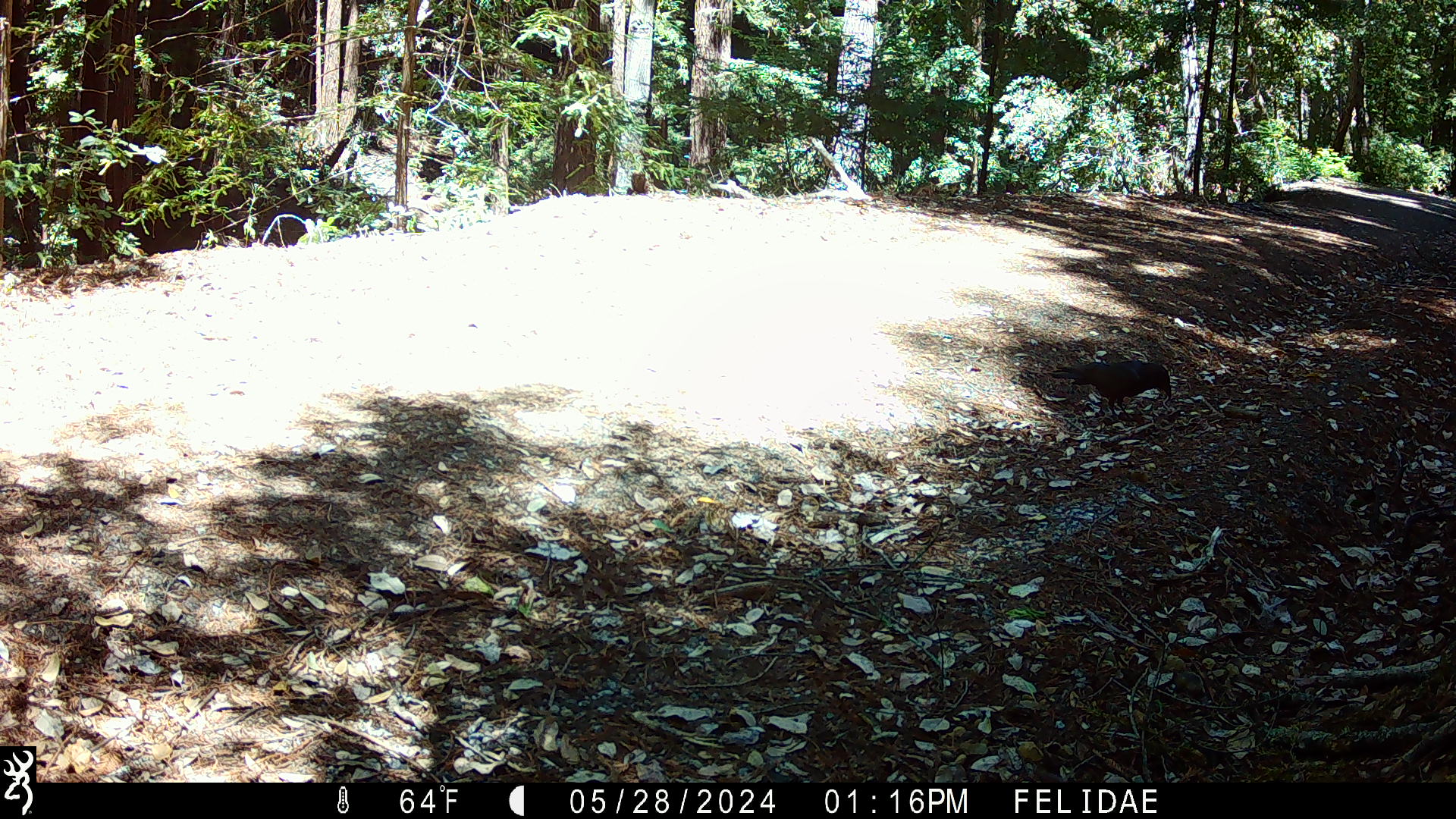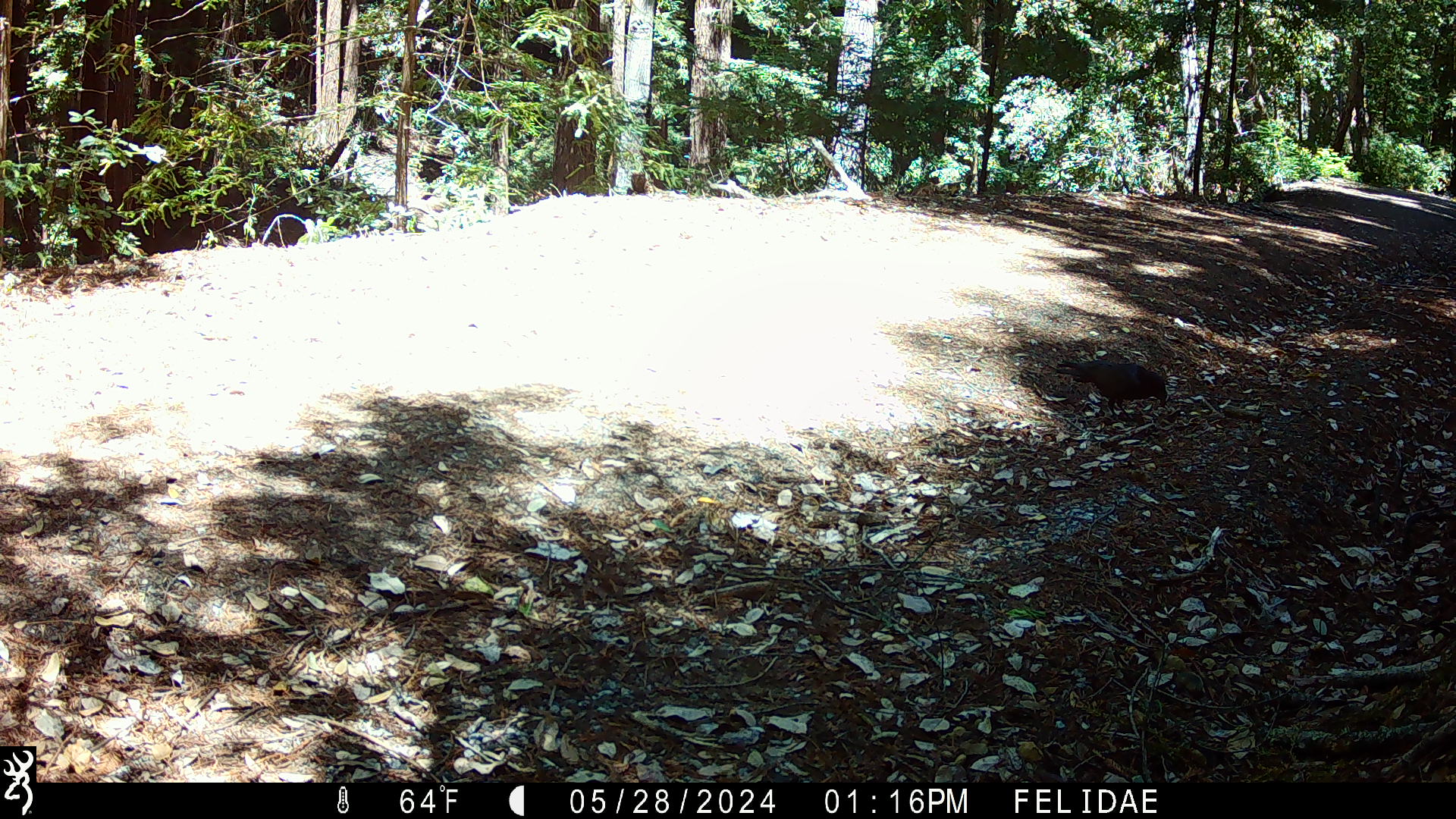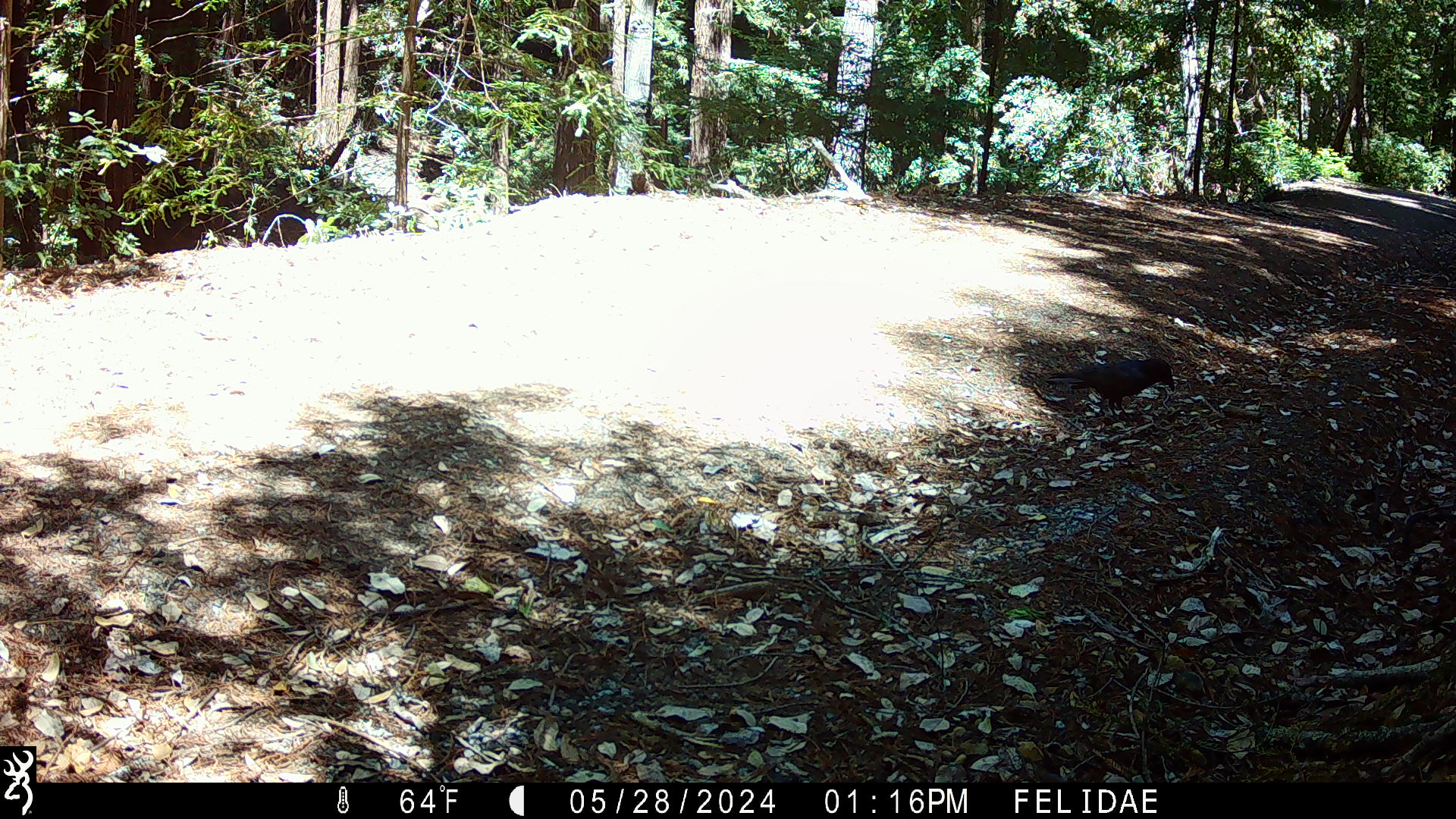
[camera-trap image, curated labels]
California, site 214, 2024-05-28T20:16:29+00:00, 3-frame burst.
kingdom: Animalia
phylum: Chordata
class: Aves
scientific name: Aves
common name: bird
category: unknown bird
Unknown bird (bird) (Aves).